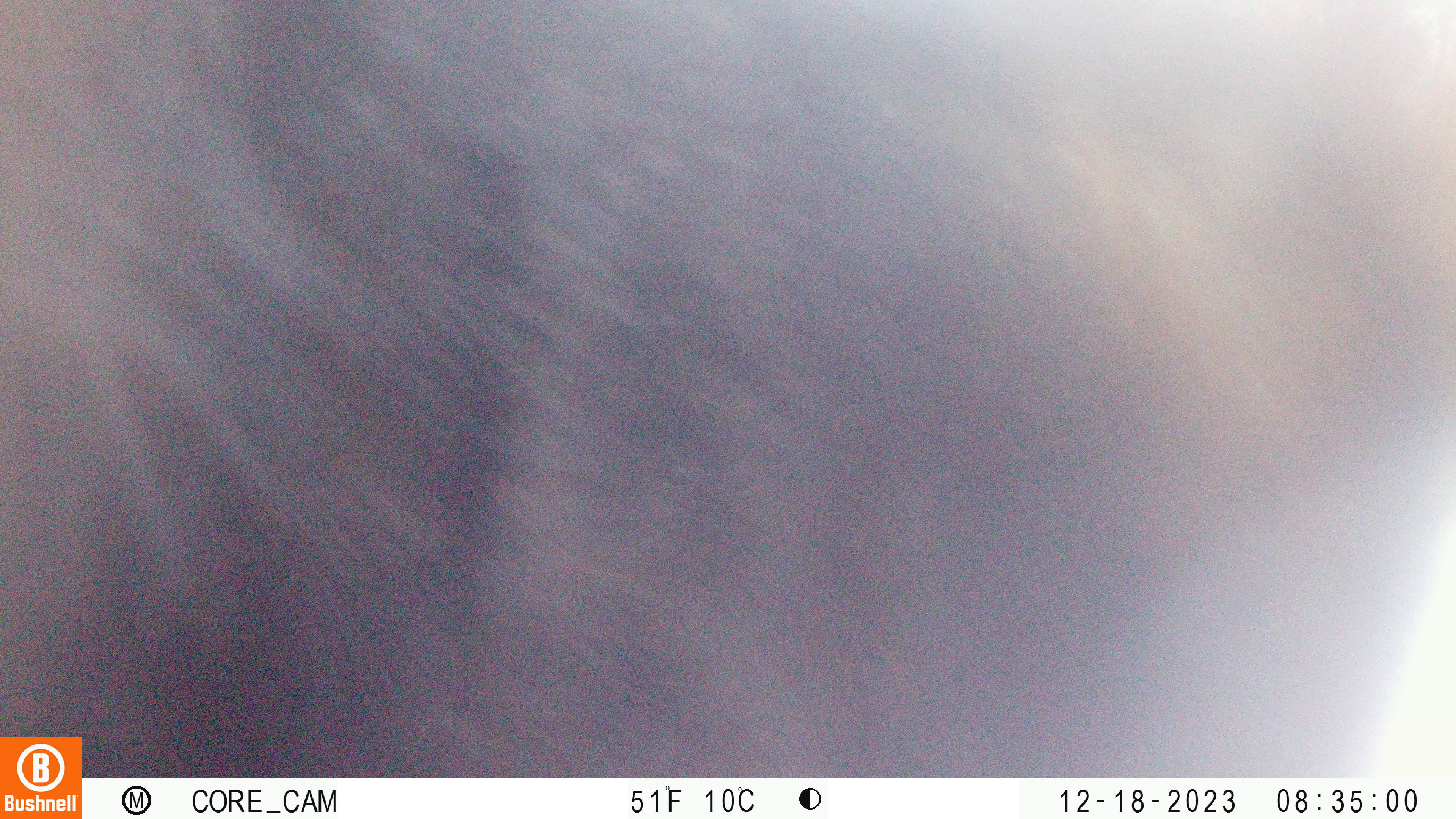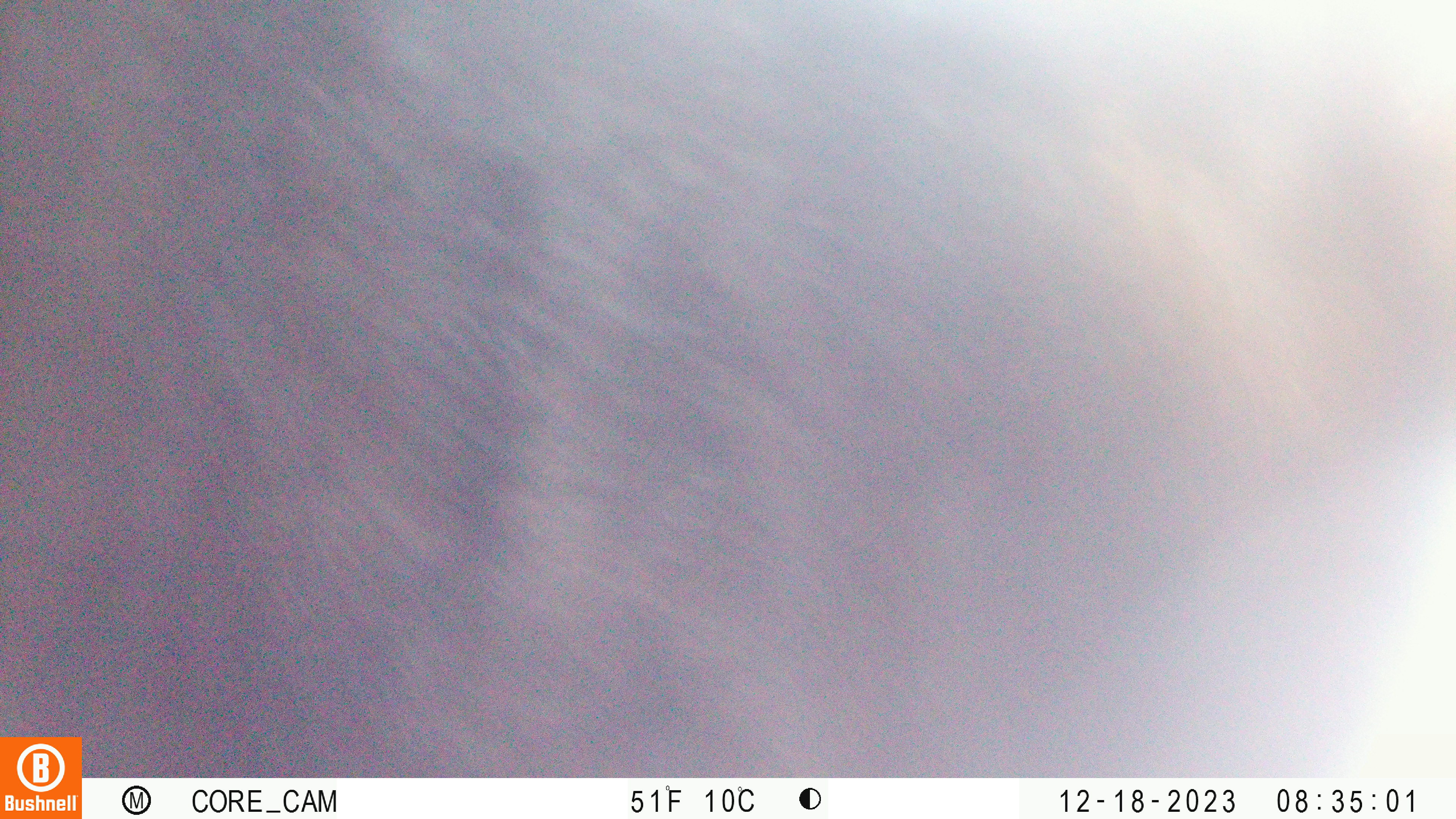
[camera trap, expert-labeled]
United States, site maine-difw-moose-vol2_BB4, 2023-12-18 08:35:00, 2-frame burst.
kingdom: Animalia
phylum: Chordata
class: Mammalia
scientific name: Mammalia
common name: mammal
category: mammal sp.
Mammal sp. (mammal) (Mammalia).